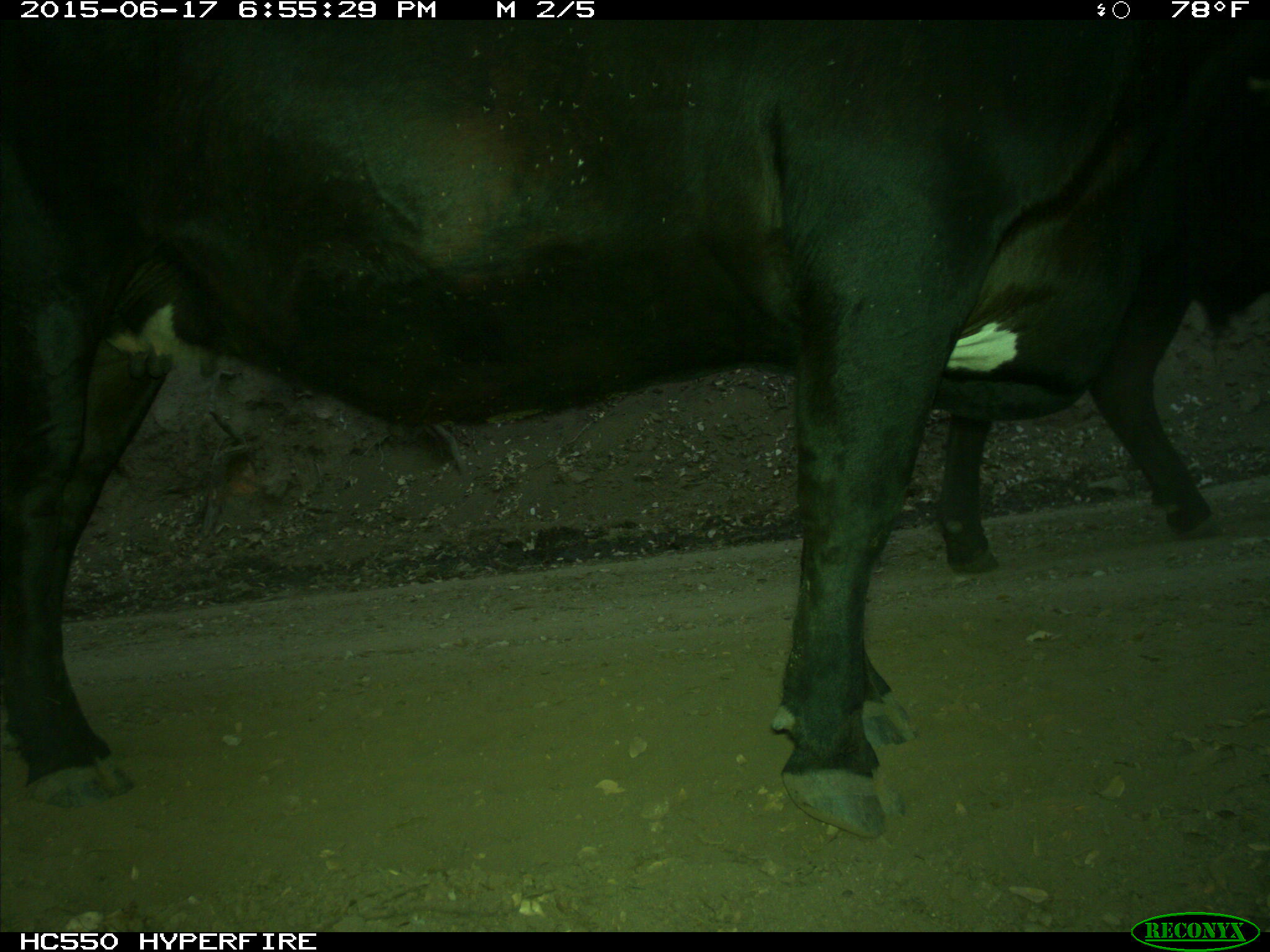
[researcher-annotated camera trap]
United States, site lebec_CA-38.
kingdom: Animalia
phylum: Chordata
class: Mammalia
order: Artiodactyla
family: Bovidae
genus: Bos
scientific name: Bos taurus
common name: domestic cow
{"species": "Bos taurus (domestic cow)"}